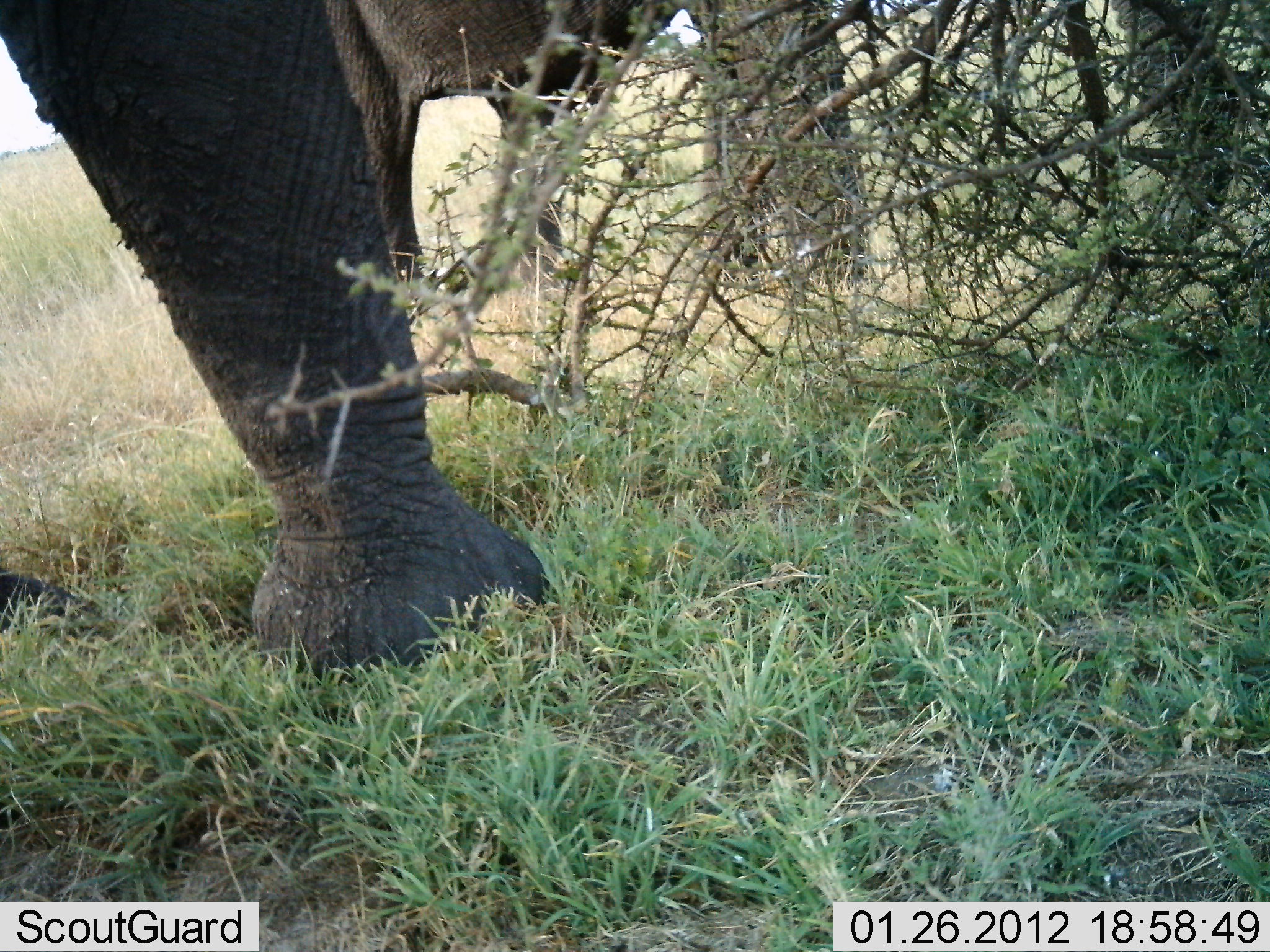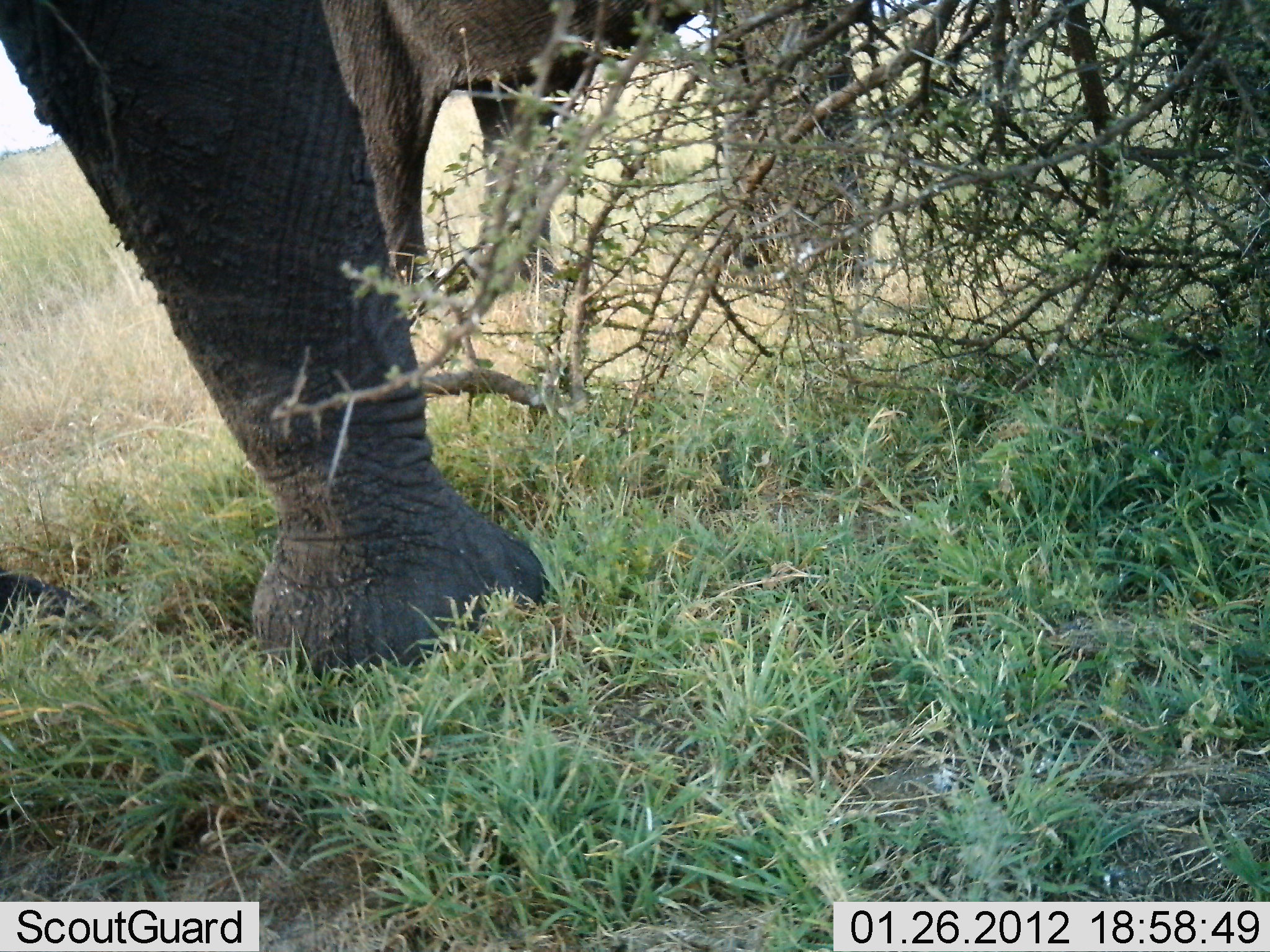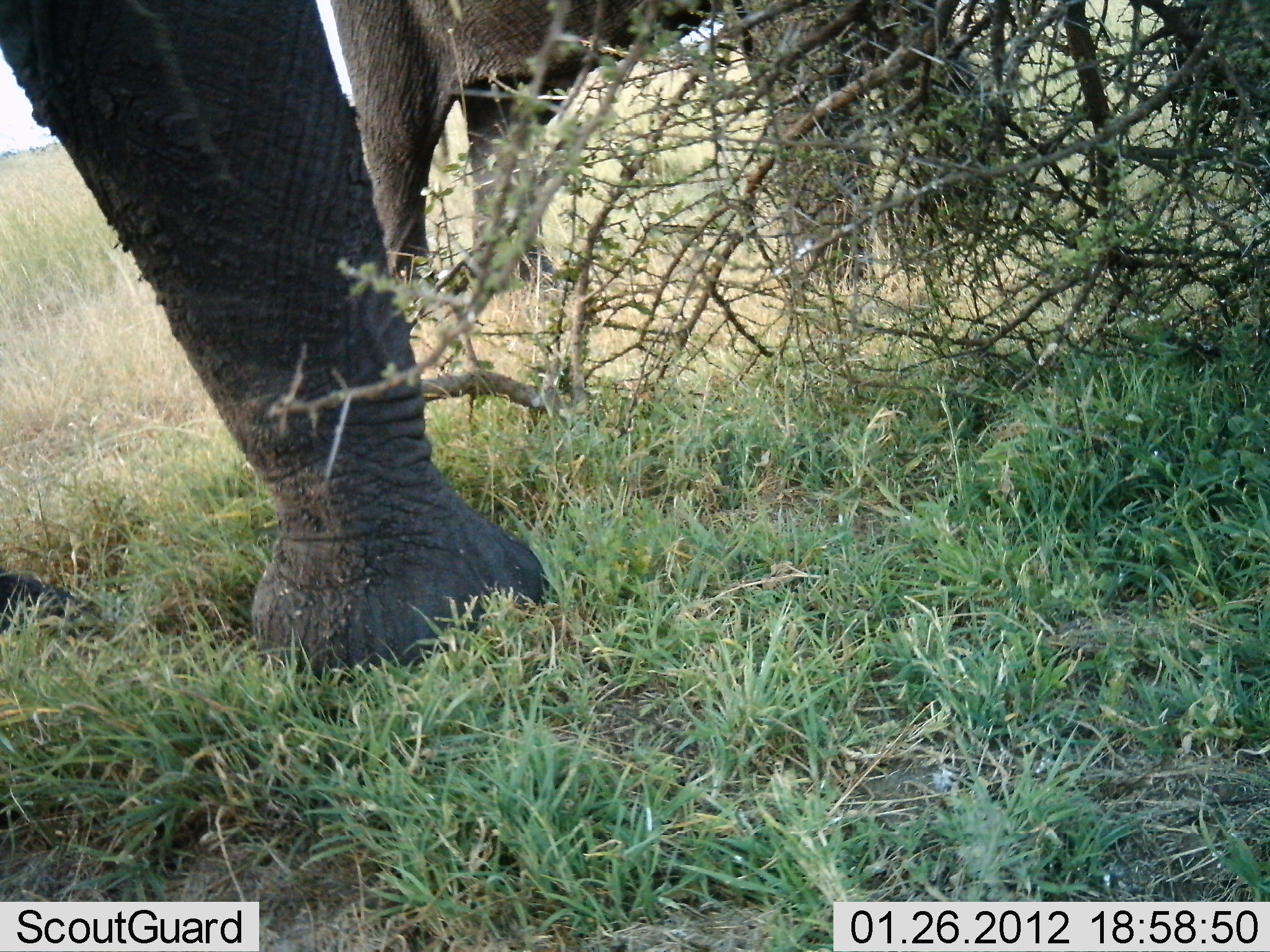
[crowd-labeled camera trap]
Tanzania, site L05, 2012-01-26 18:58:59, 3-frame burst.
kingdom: Animalia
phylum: Chordata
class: Mammalia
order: Proboscidea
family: Elephantidae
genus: Loxodonta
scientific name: Loxodonta africana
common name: african bush elephant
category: elephant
Elephant (african bush elephant) (Loxodonta africana), count 2. Behavior (volunteer vote fractions): standing 86%, resting 5%, moving 19%, interacting 0%. Young present (vote fraction): 0%. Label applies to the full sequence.